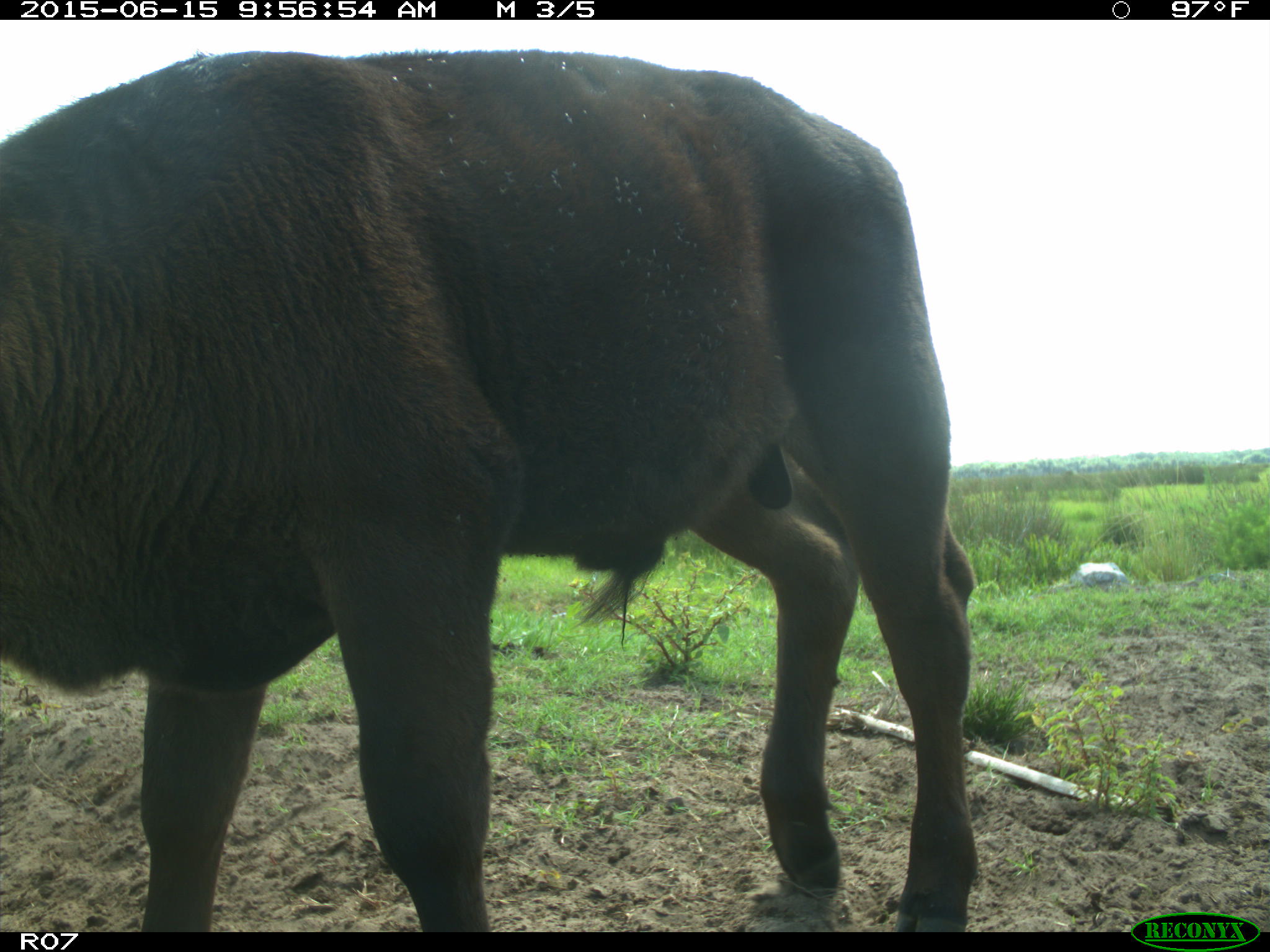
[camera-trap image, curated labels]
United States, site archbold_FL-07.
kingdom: Animalia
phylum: Chordata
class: Mammalia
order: Artiodactyla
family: Bovidae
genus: Bos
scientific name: Bos taurus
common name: domestic cow